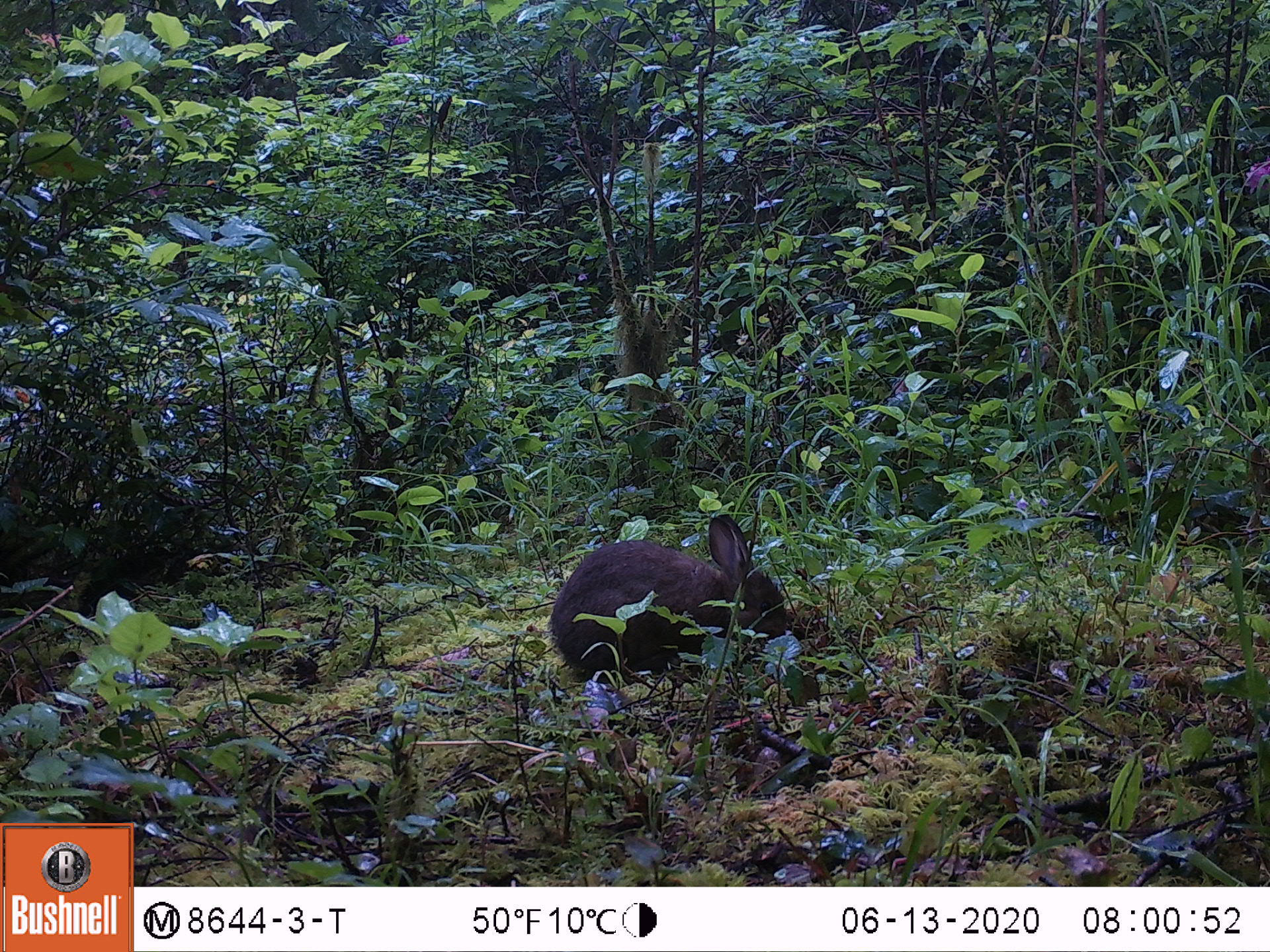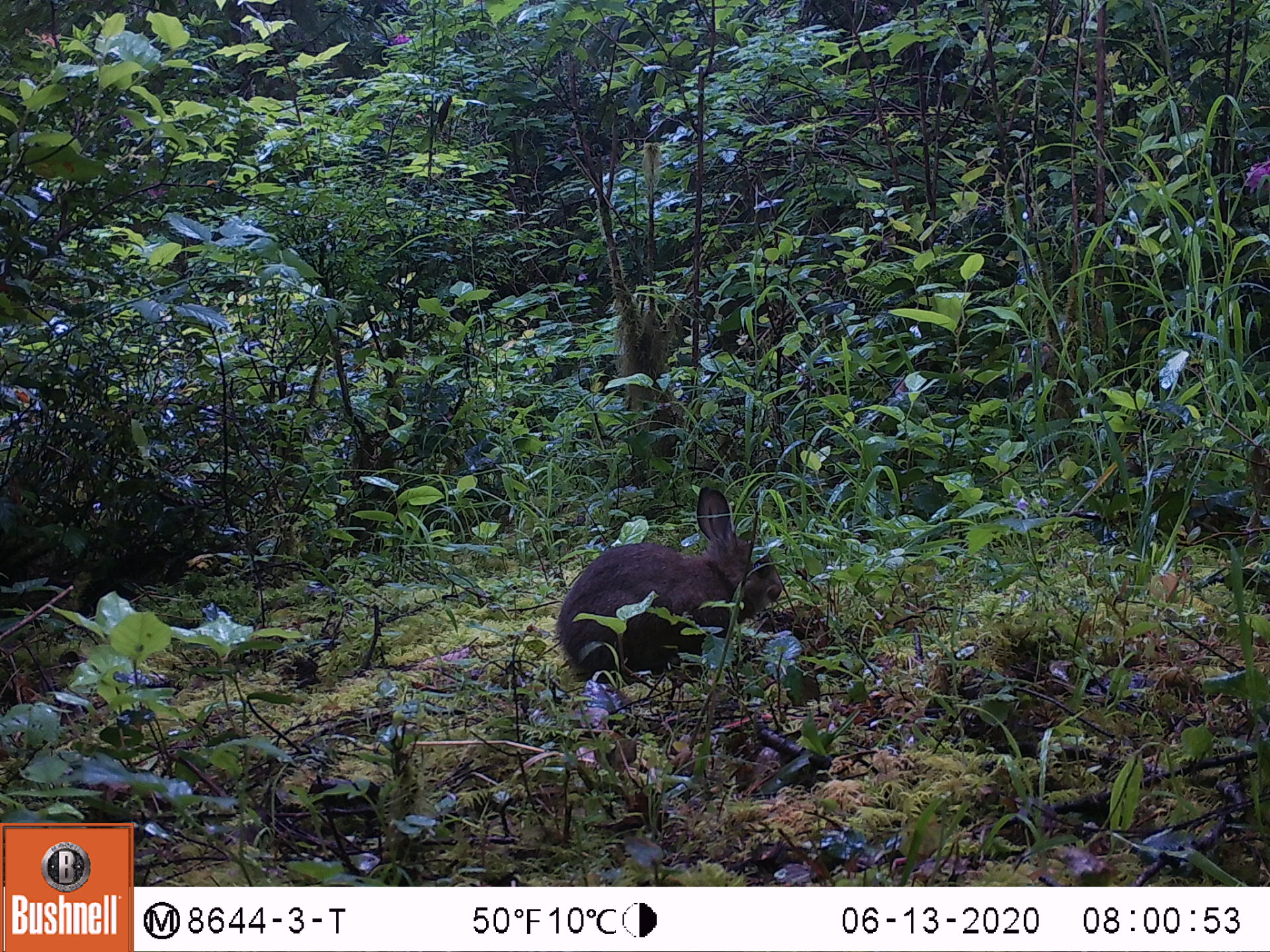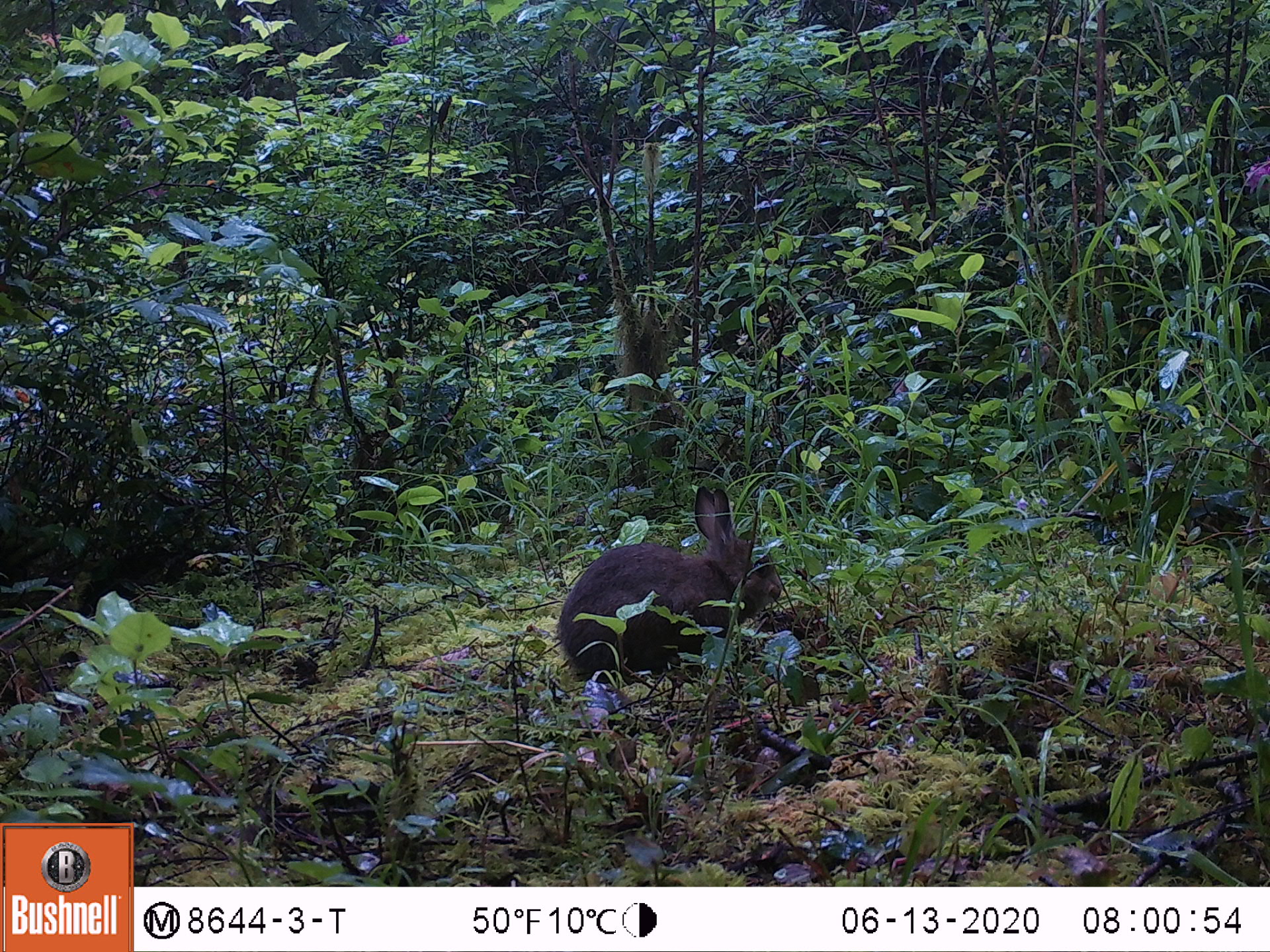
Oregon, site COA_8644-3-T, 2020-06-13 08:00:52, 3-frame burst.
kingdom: Animalia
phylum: Chordata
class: Mammalia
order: Lagomorpha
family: Leporidae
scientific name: Leporidae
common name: hares and rabbits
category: leporidae family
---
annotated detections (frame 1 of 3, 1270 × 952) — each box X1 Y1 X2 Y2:
leporidae family: 554 511 789 682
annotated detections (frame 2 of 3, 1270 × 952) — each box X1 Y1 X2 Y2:
leporidae family: 558 481 787 682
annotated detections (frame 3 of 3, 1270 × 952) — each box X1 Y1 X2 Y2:
leporidae family: 558 482 785 672